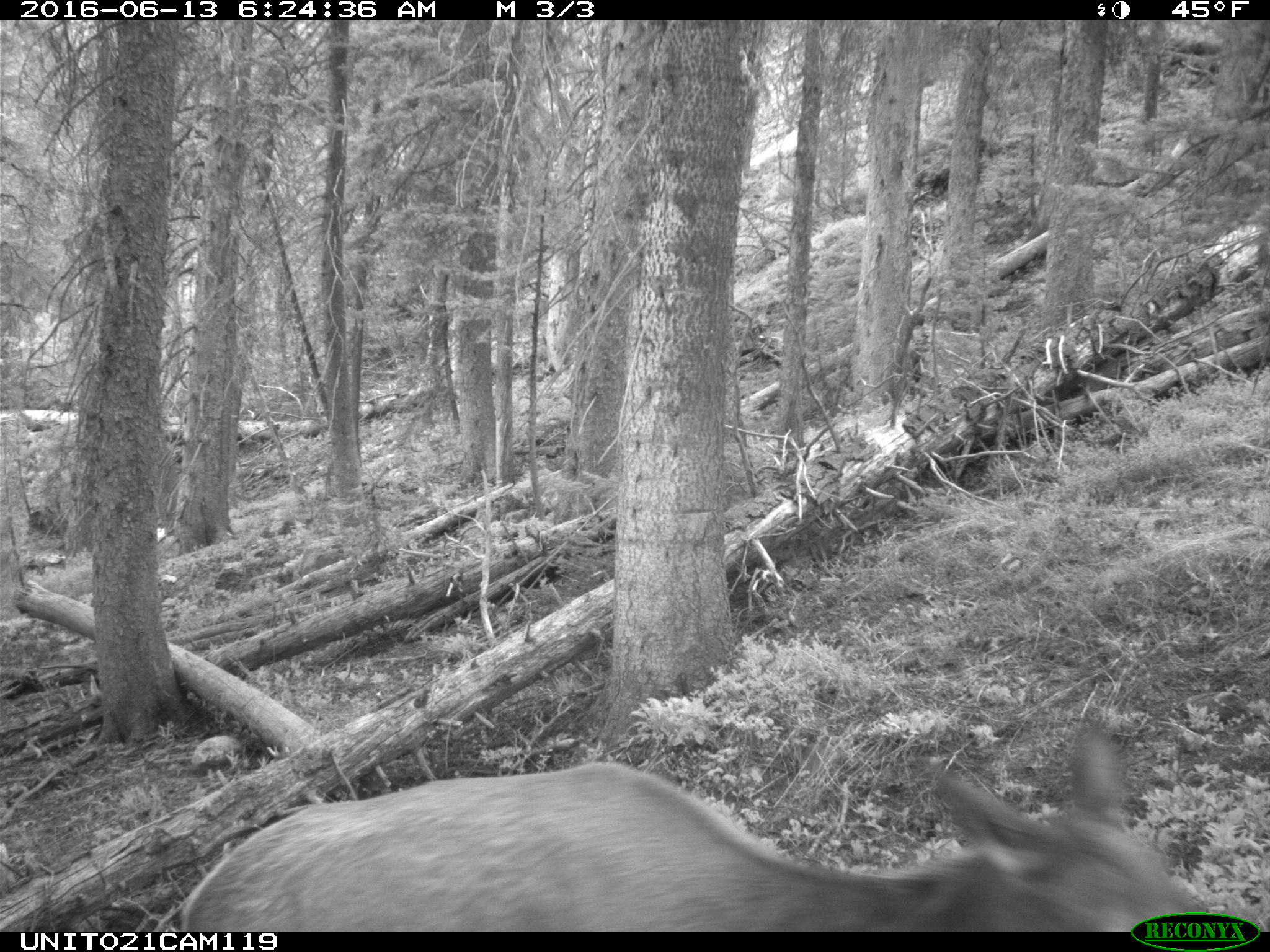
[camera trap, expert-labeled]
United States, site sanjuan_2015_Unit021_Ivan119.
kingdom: Animalia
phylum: Chordata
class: Mammalia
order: Artiodactyla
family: Cervidae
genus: Cervus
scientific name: Cervus elaphus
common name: red deer